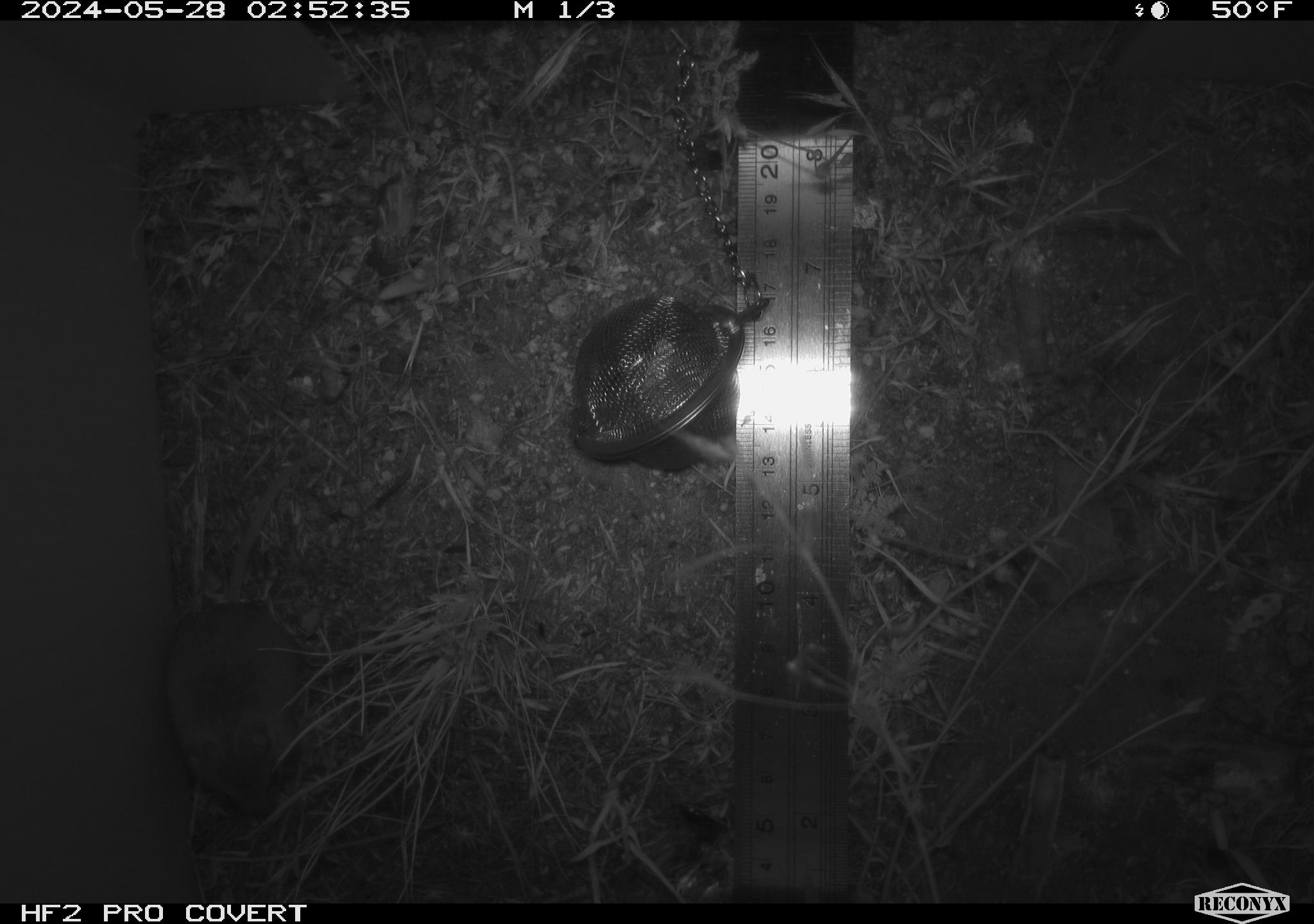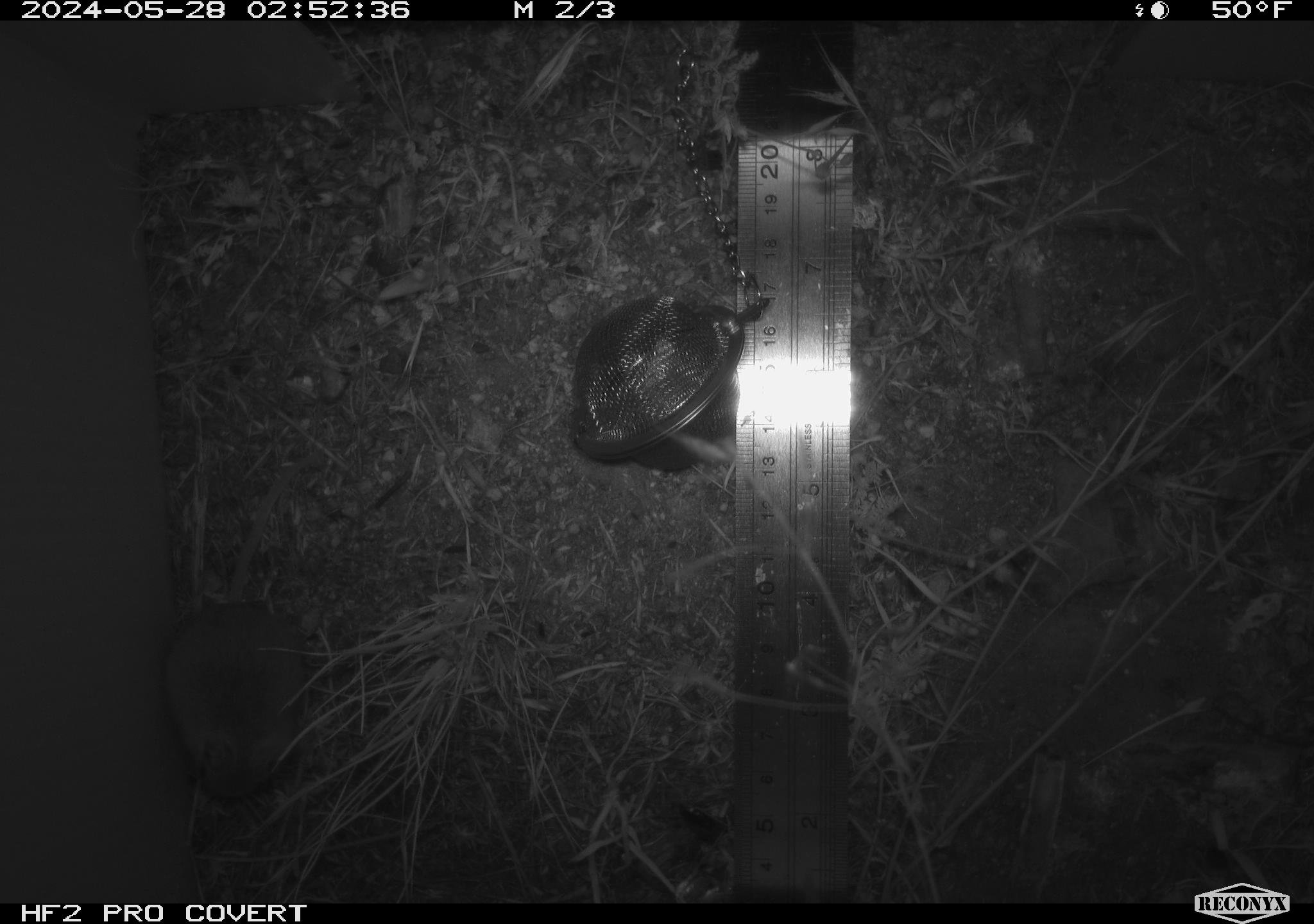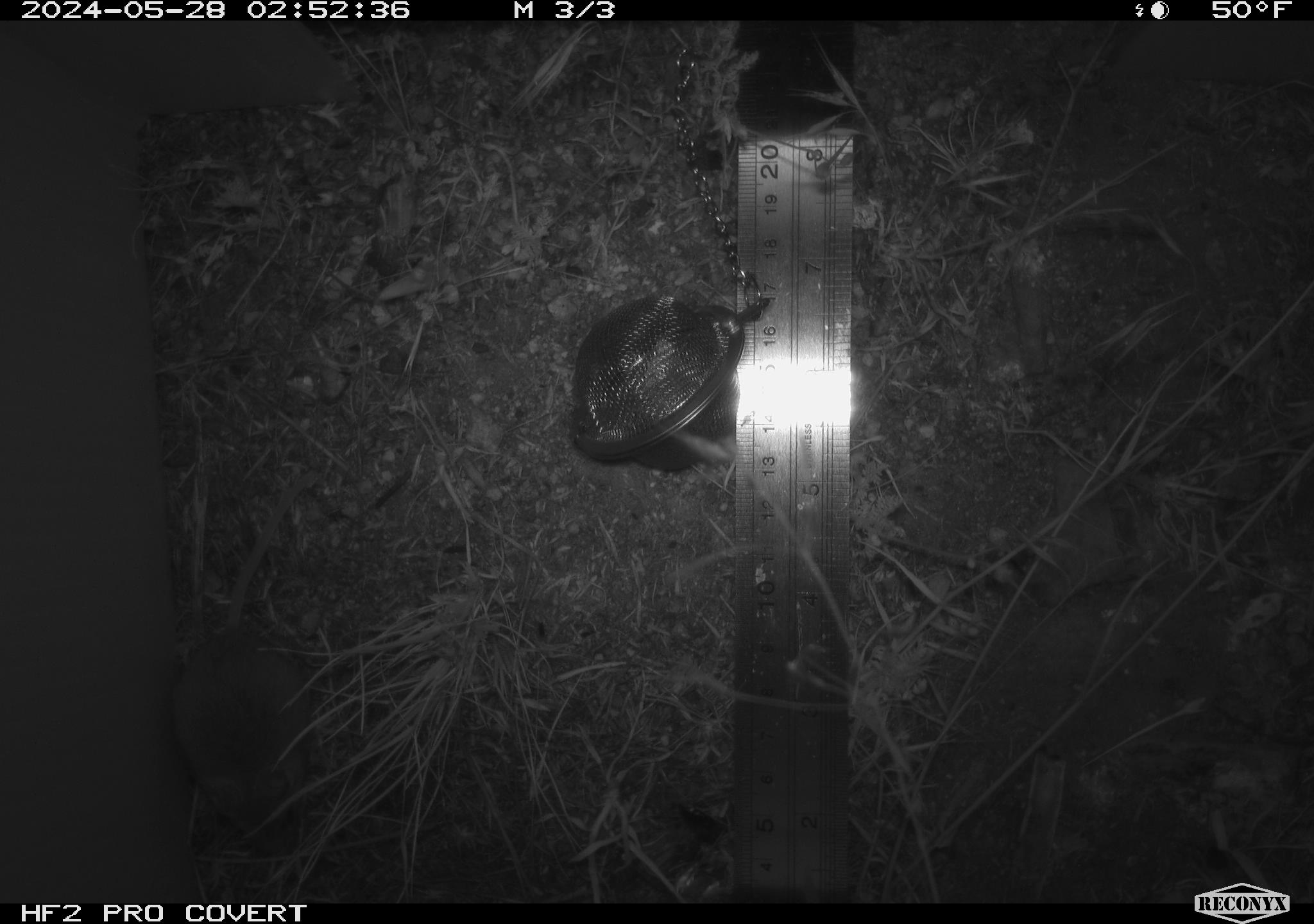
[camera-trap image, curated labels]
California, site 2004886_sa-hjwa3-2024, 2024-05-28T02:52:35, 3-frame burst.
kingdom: Animalia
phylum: Chordata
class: Mammalia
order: Rodentia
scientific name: Rodentia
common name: rodent